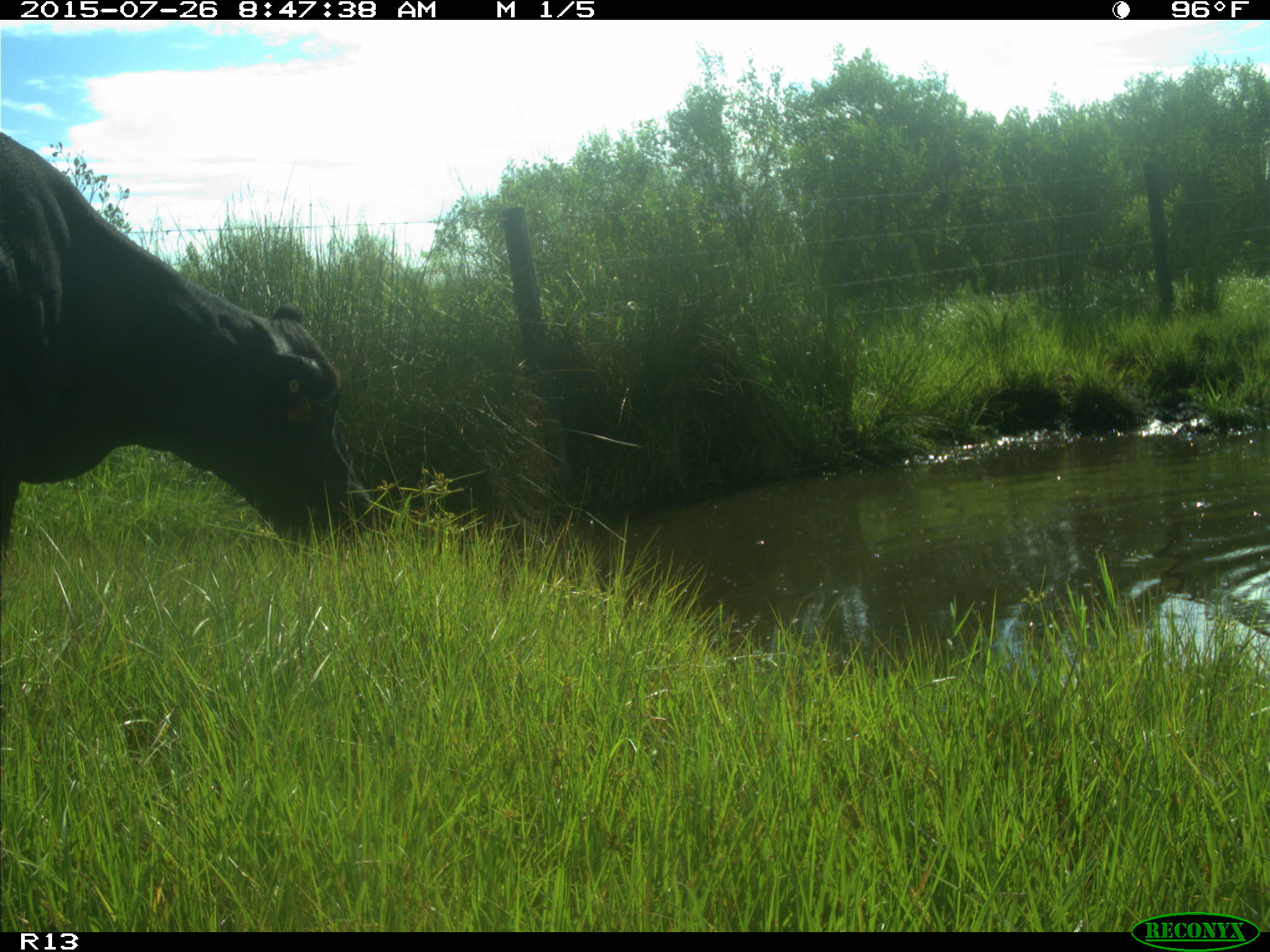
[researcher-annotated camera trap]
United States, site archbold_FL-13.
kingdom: Animalia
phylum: Chordata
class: Mammalia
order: Artiodactyla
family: Bovidae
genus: Bos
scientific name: Bos taurus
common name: domestic cow